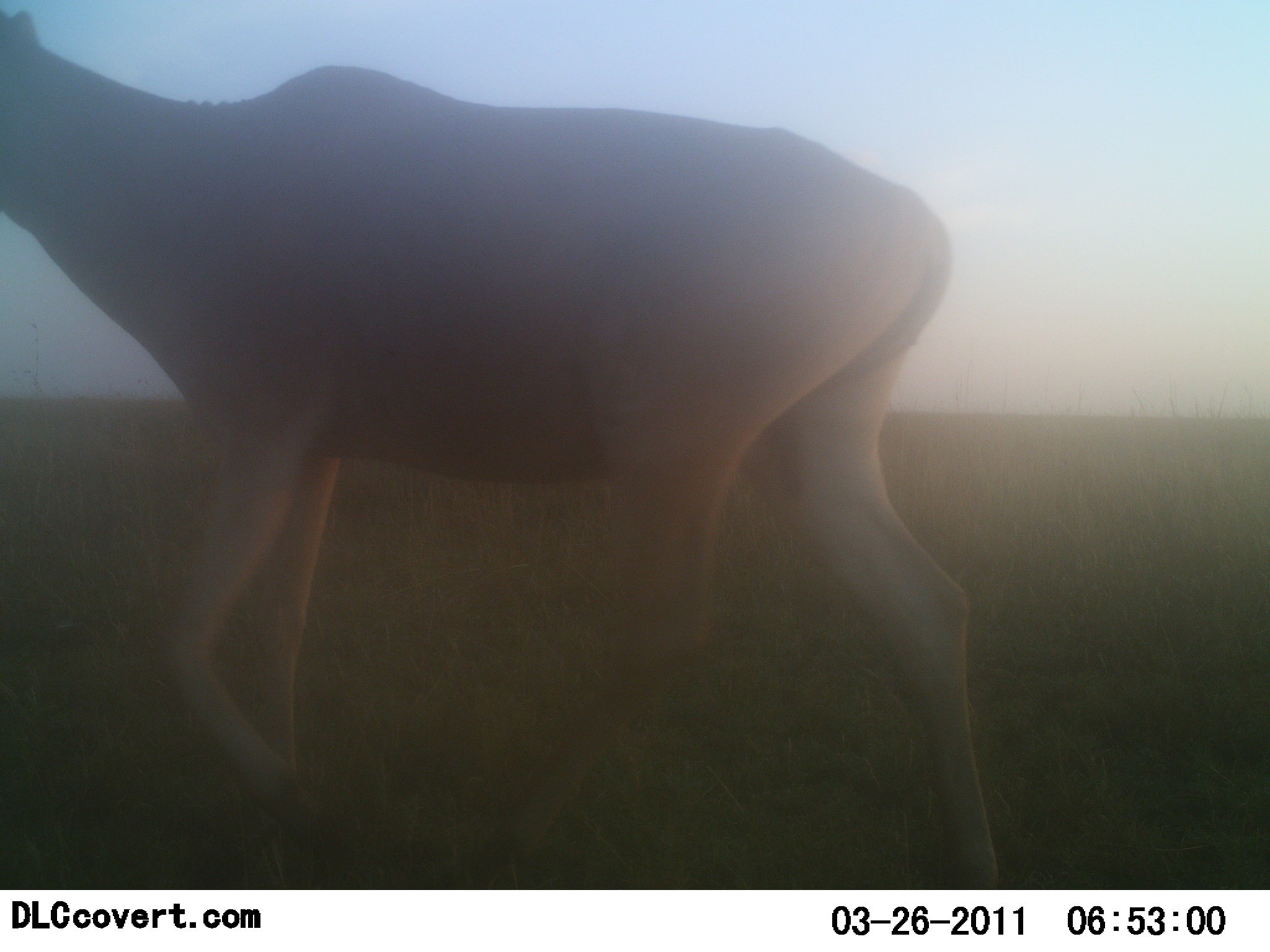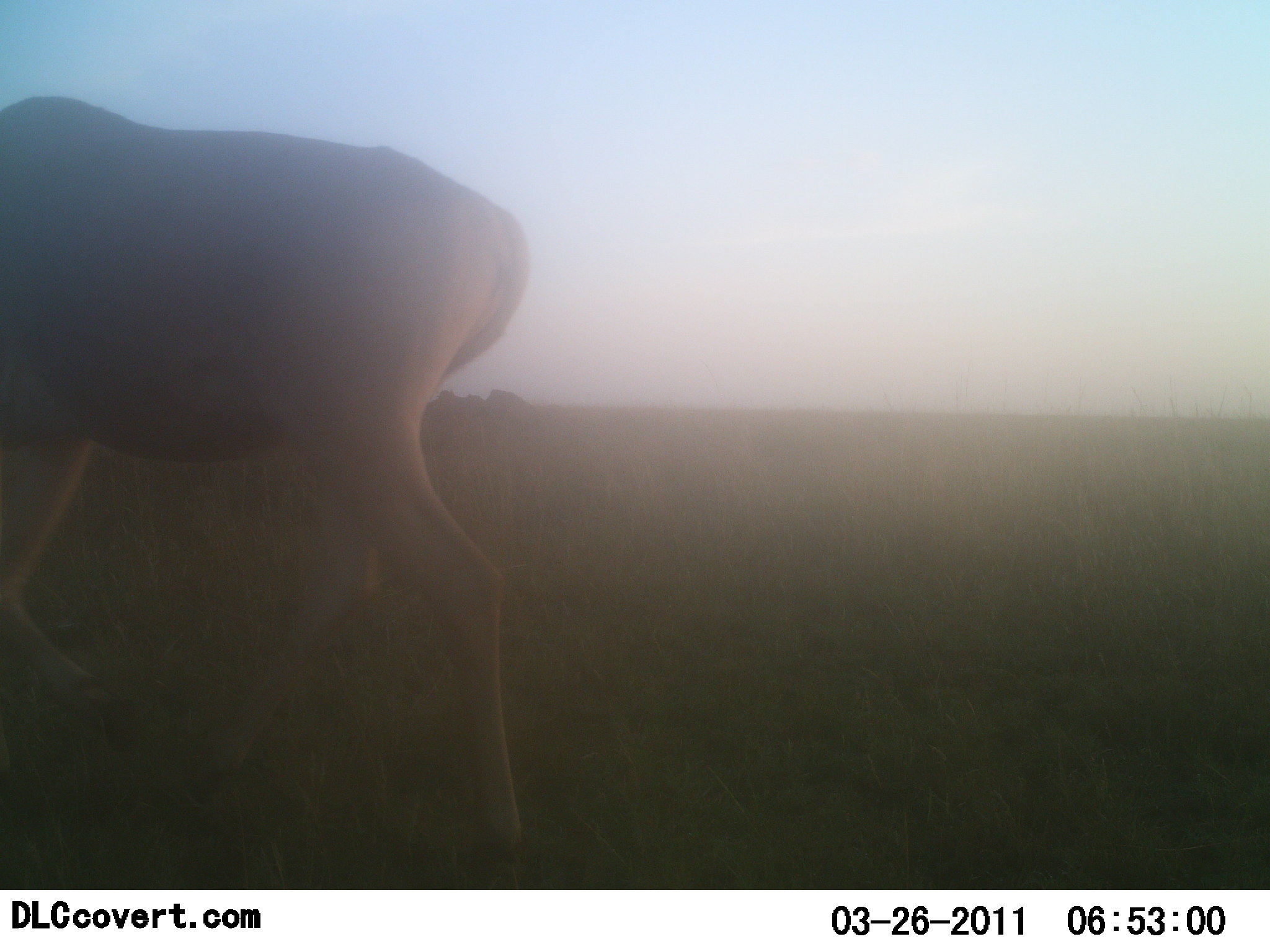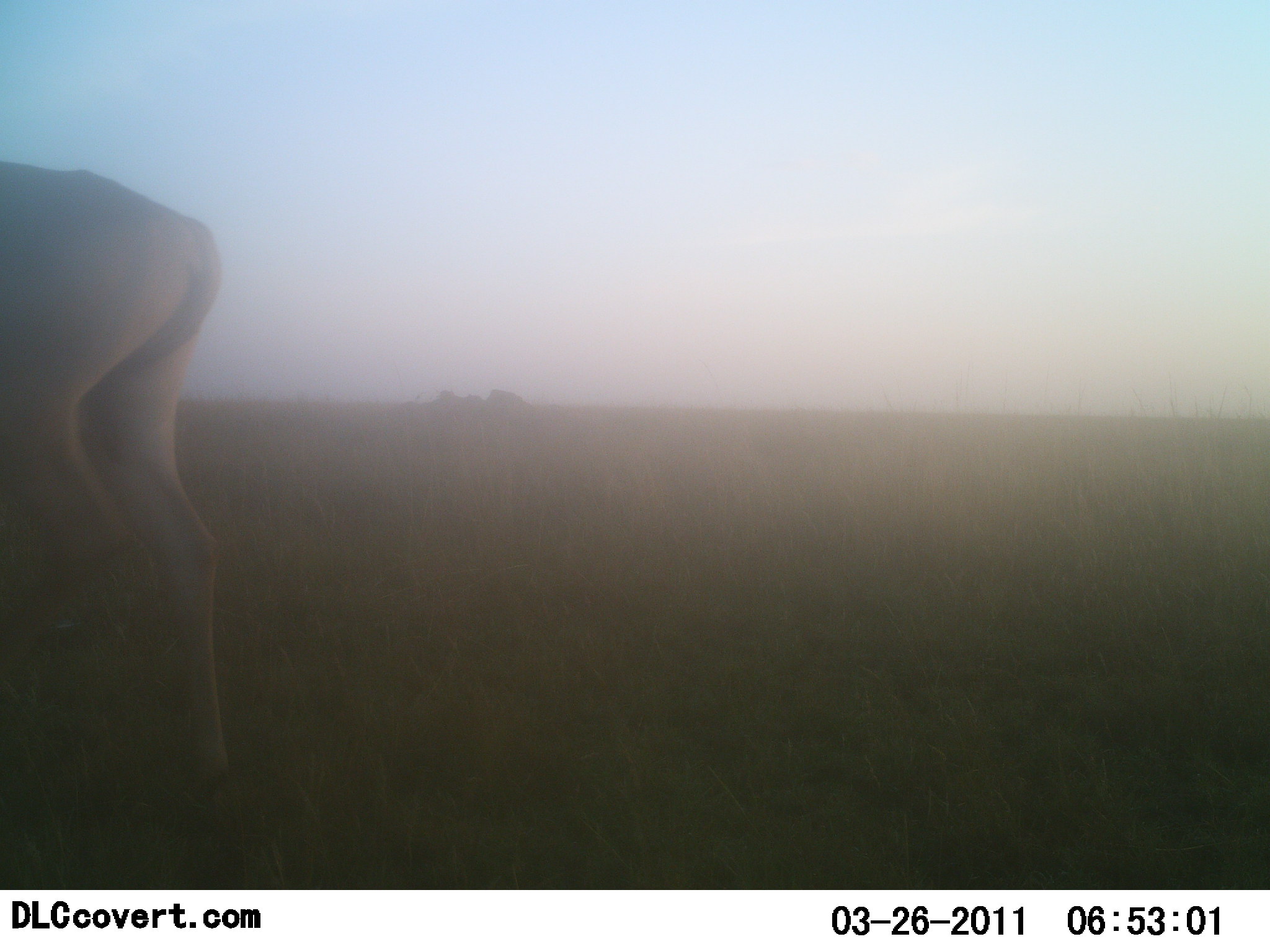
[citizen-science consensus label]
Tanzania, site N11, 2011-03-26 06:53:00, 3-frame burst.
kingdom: Animalia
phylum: Chordata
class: Mammalia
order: Artiodactyla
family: Bovidae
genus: Alcelaphus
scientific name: Alcelaphus buselaphus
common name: hartebeest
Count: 1.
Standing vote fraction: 0%.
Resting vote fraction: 0%.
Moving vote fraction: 100%.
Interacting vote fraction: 0%.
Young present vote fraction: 0%.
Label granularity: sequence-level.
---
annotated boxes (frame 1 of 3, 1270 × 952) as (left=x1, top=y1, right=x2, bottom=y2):
animal: (left=0, top=2, right=1010, bottom=889)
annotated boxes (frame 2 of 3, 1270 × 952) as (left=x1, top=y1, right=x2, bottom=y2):
animal: (left=0, top=91, right=537, bottom=888)
group: (left=418, top=384, right=539, bottom=455)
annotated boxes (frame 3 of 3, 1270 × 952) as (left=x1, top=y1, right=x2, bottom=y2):
animal: (left=0, top=153, right=243, bottom=889)
group: (left=400, top=383, right=545, bottom=441)